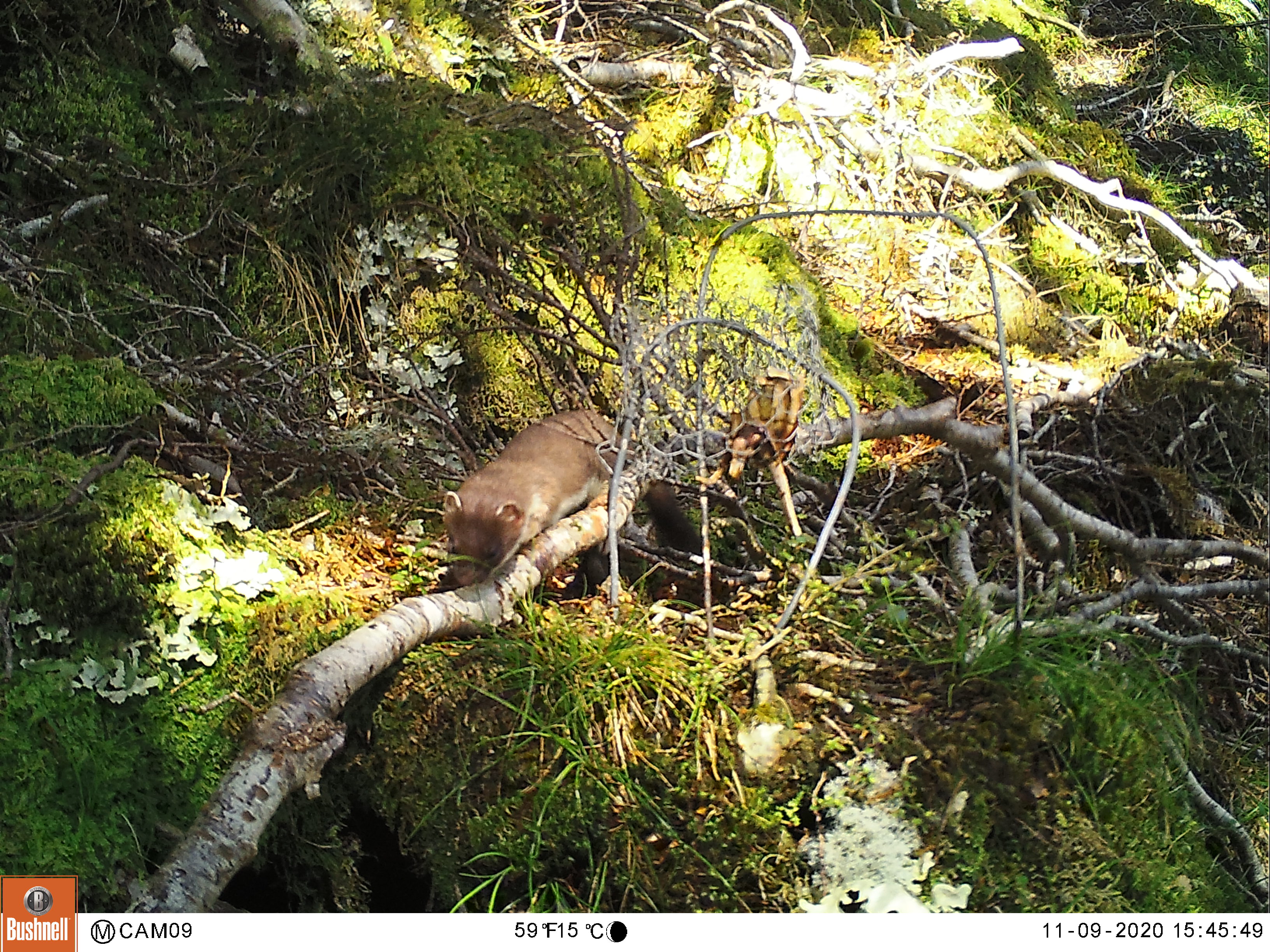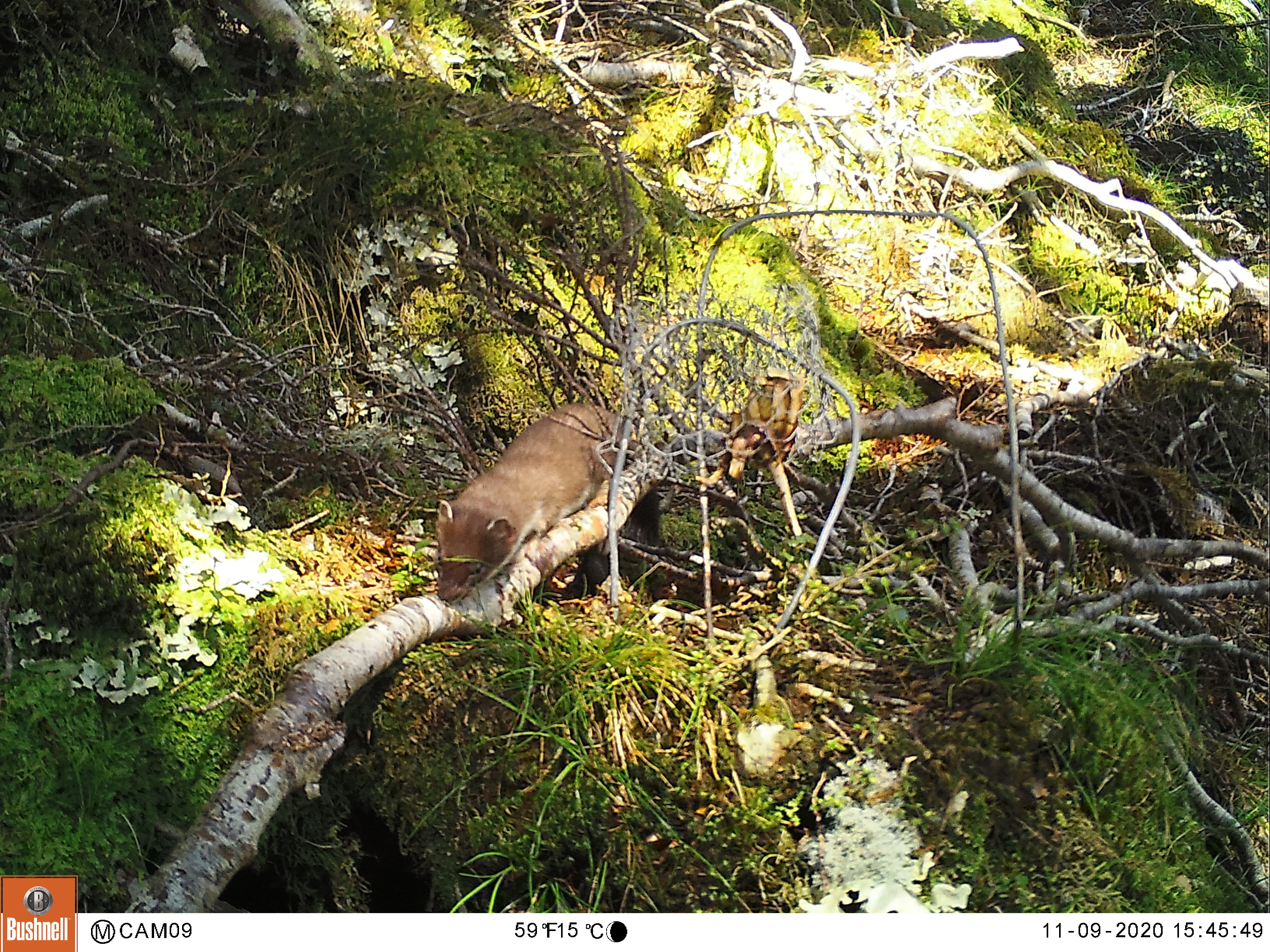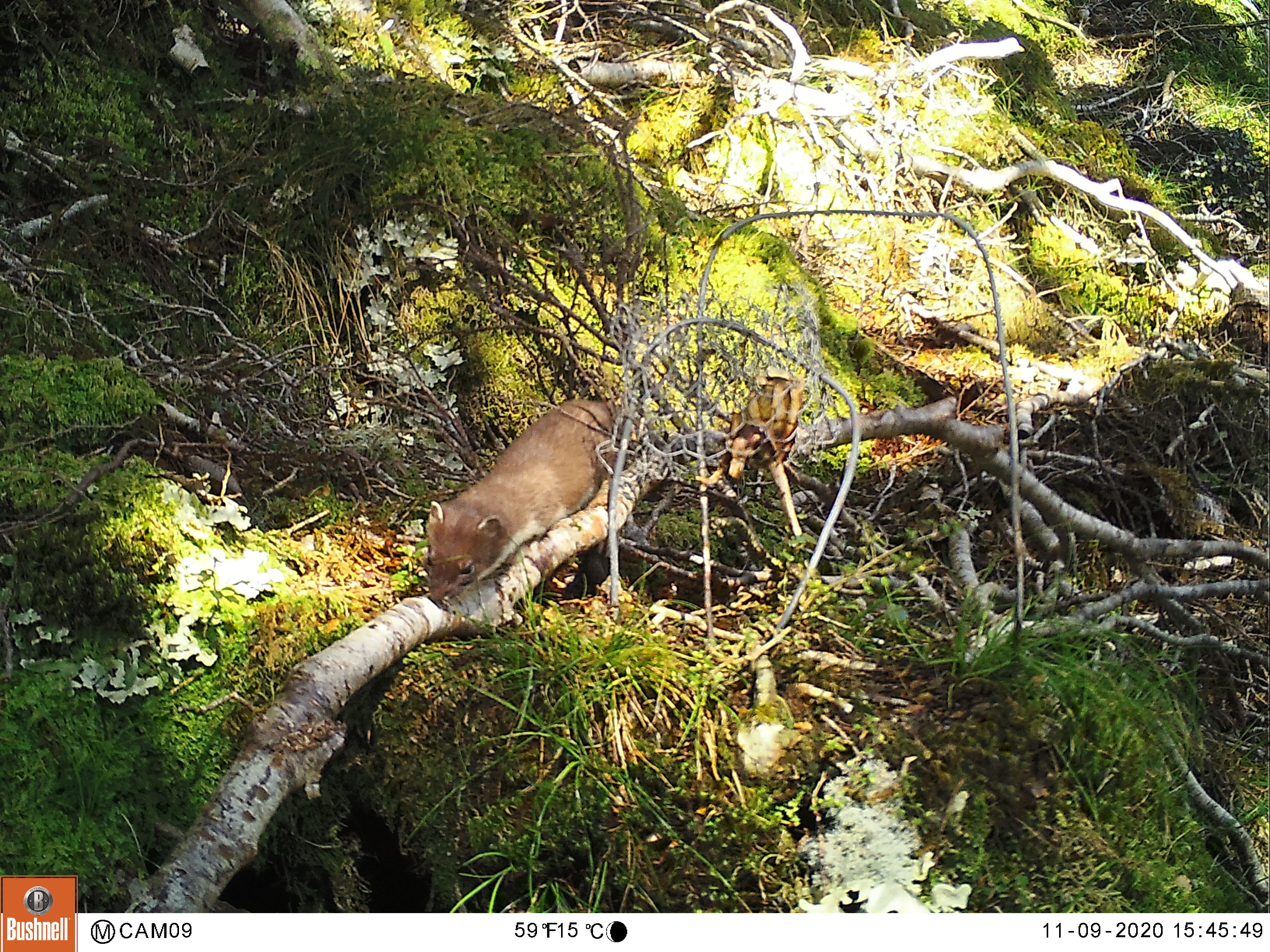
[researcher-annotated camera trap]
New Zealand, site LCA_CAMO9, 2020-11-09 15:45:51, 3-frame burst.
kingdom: Animalia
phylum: Chordata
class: Mammalia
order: Carnivora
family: Mustelidae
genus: Mustela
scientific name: Mustela erminea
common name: stoat